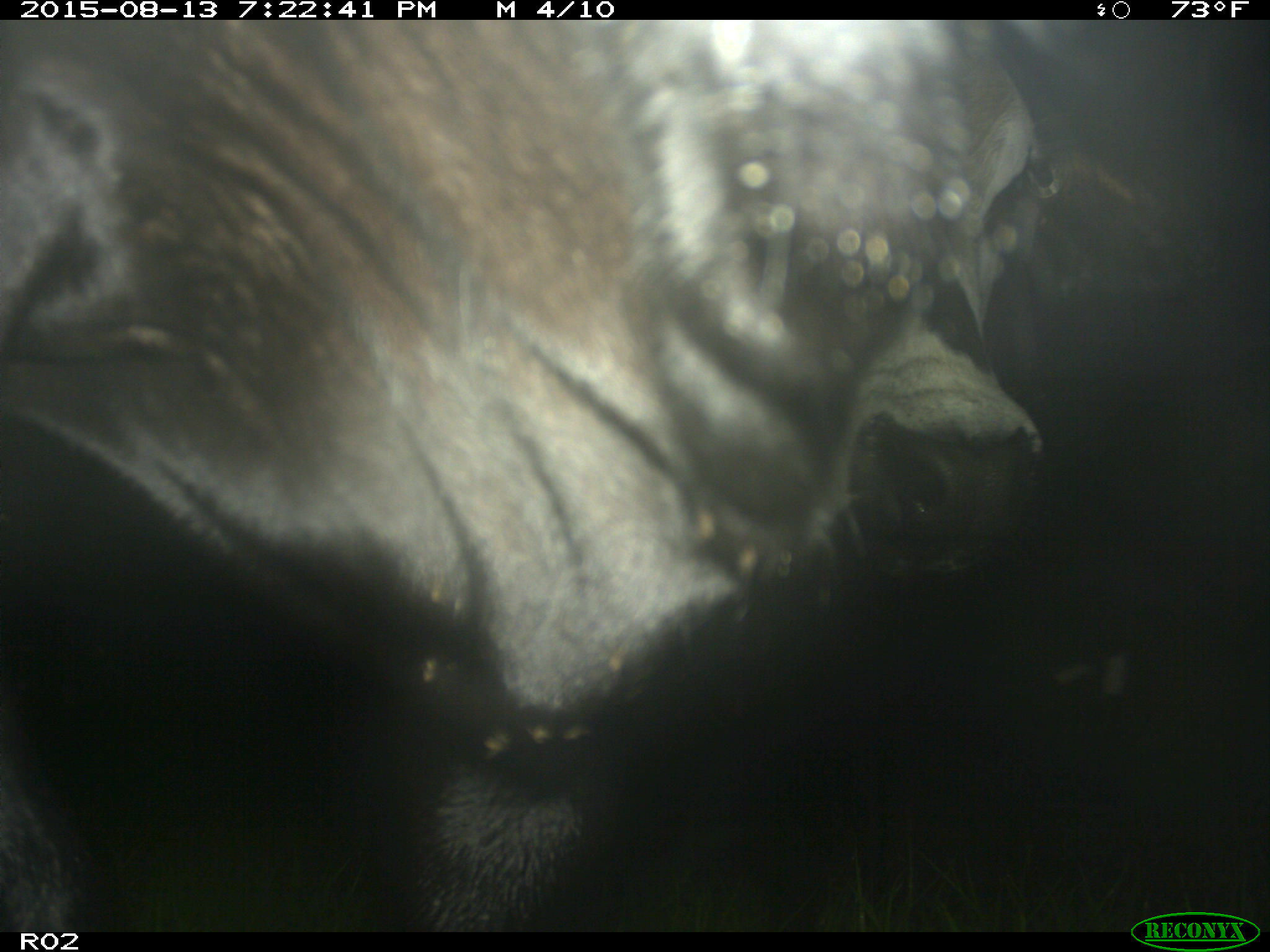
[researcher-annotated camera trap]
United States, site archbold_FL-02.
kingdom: Animalia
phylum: Chordata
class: Mammalia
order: Artiodactyla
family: Bovidae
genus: Bos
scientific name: Bos taurus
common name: domestic cow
Bos taurus (domestic cow).